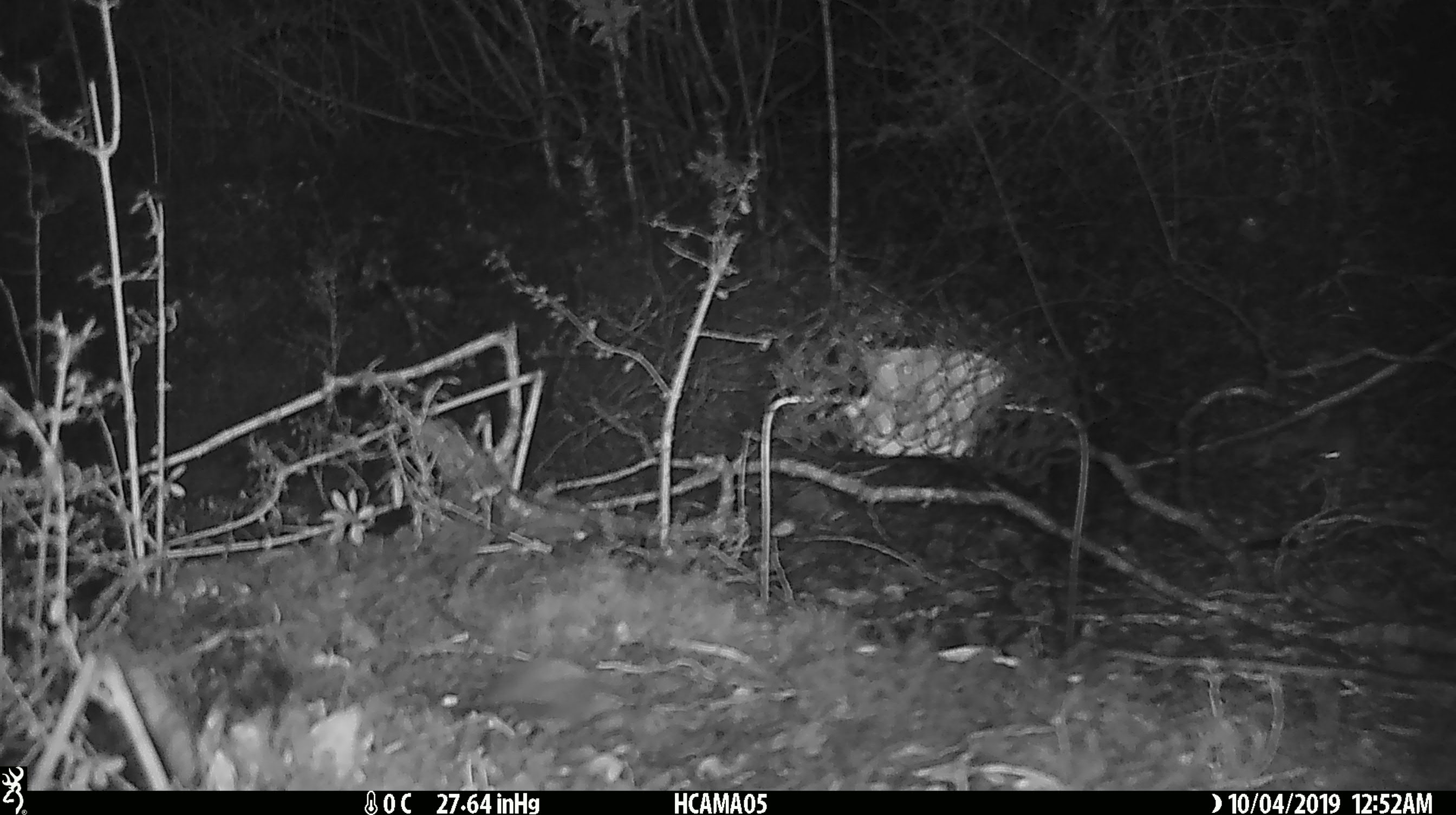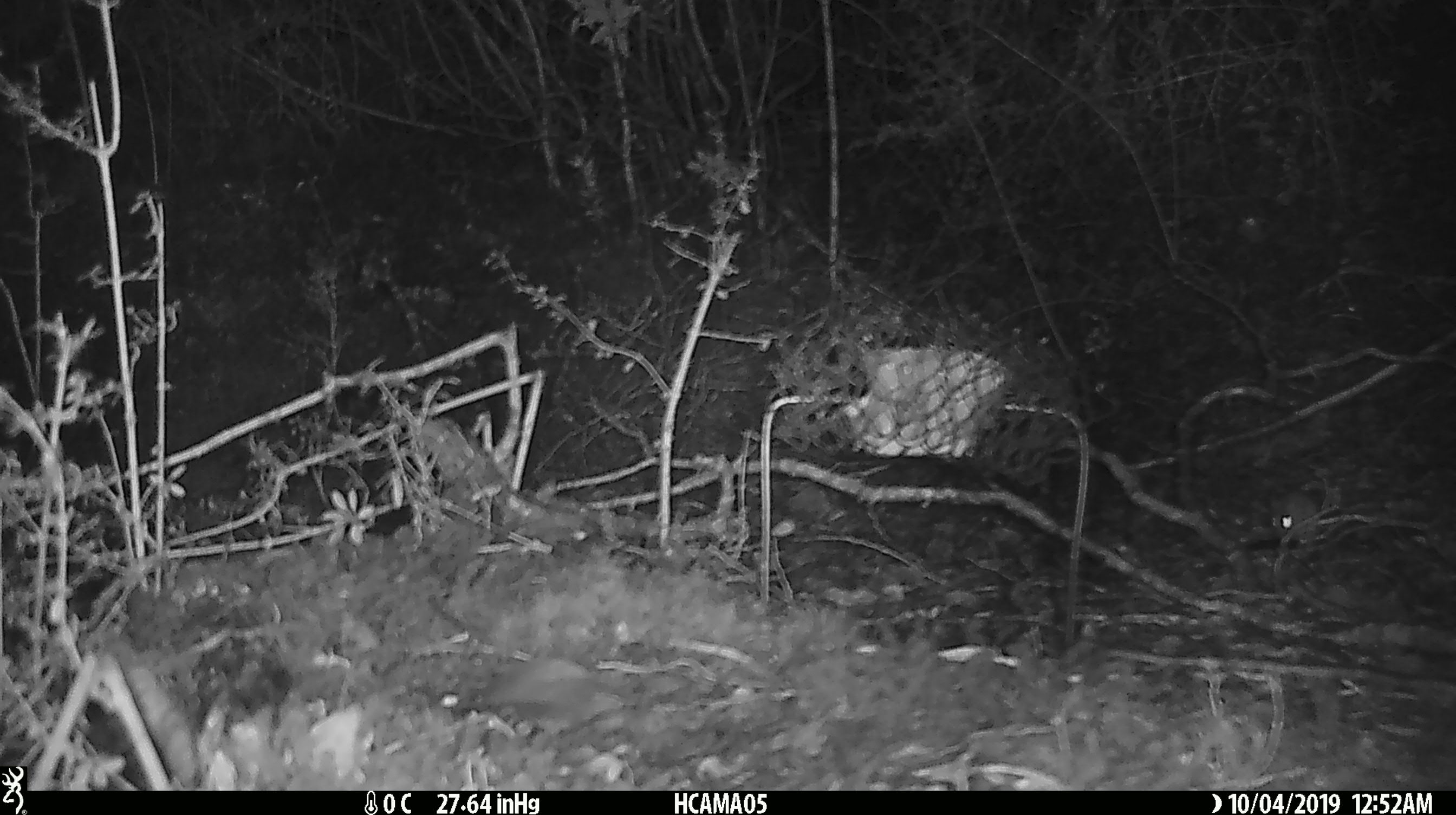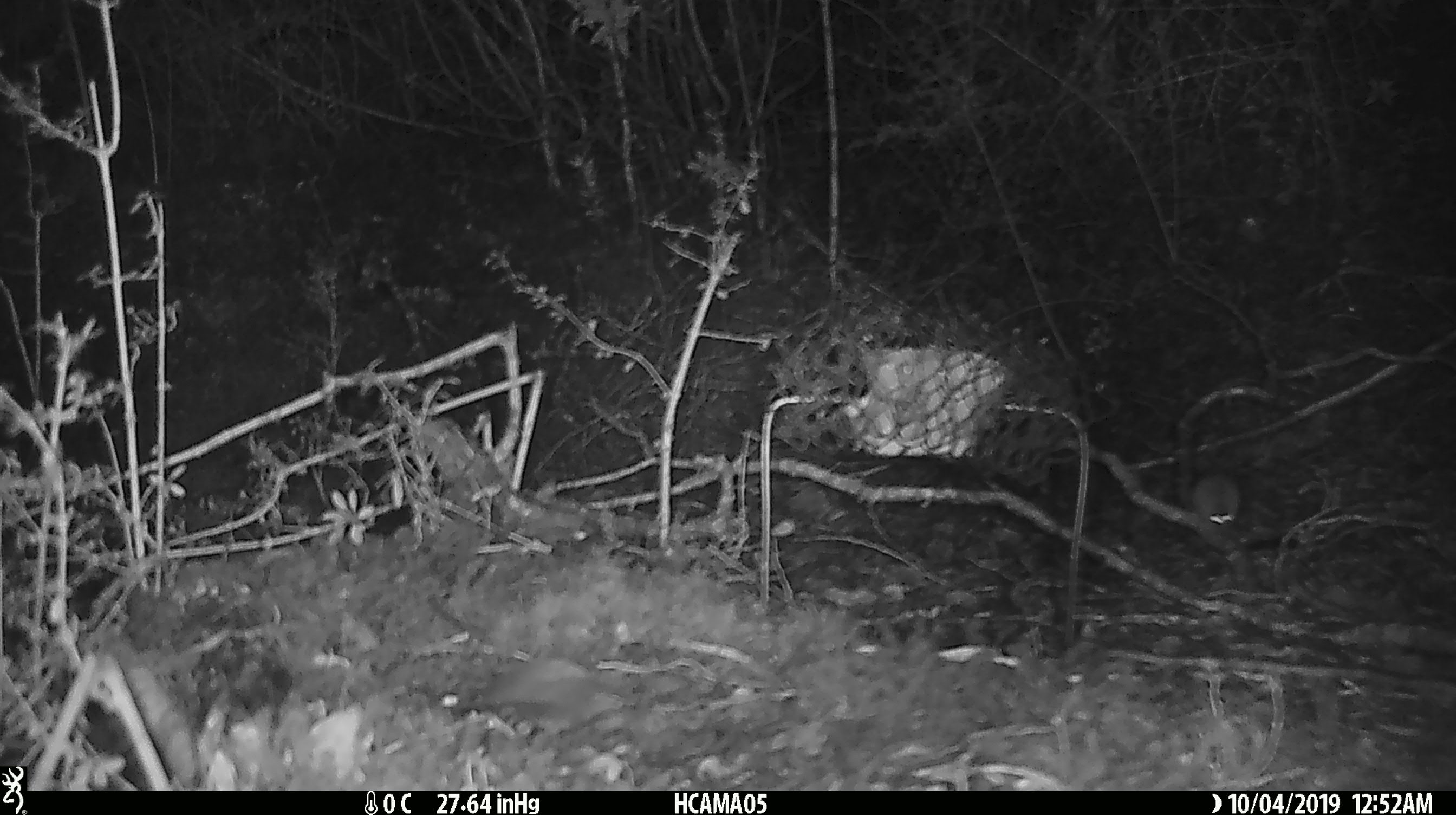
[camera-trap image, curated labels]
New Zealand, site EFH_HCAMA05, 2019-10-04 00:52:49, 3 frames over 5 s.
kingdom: Animalia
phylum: Chordata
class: Mammalia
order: Rodentia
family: Muridae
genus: Mus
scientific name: Mus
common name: mouse